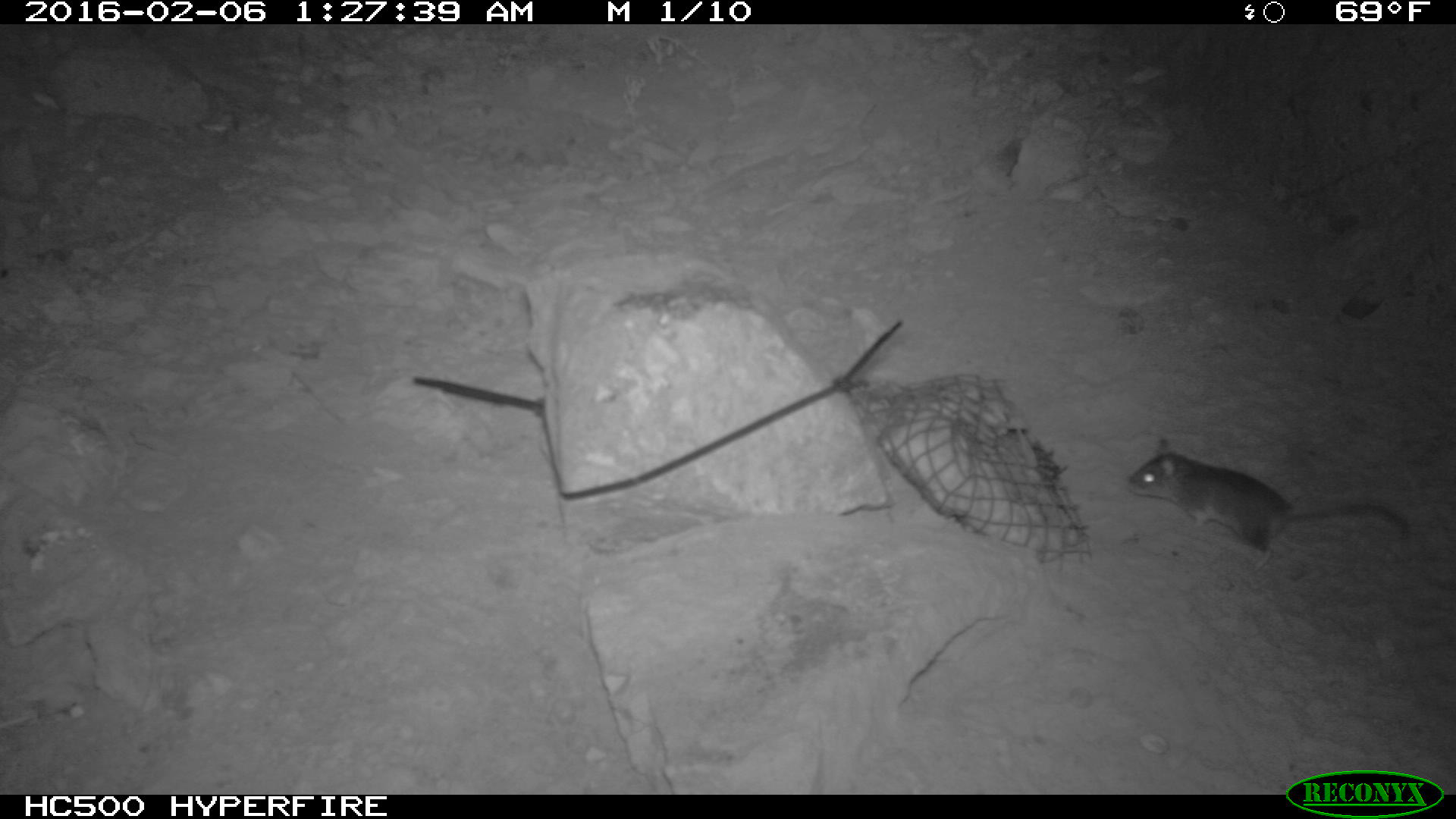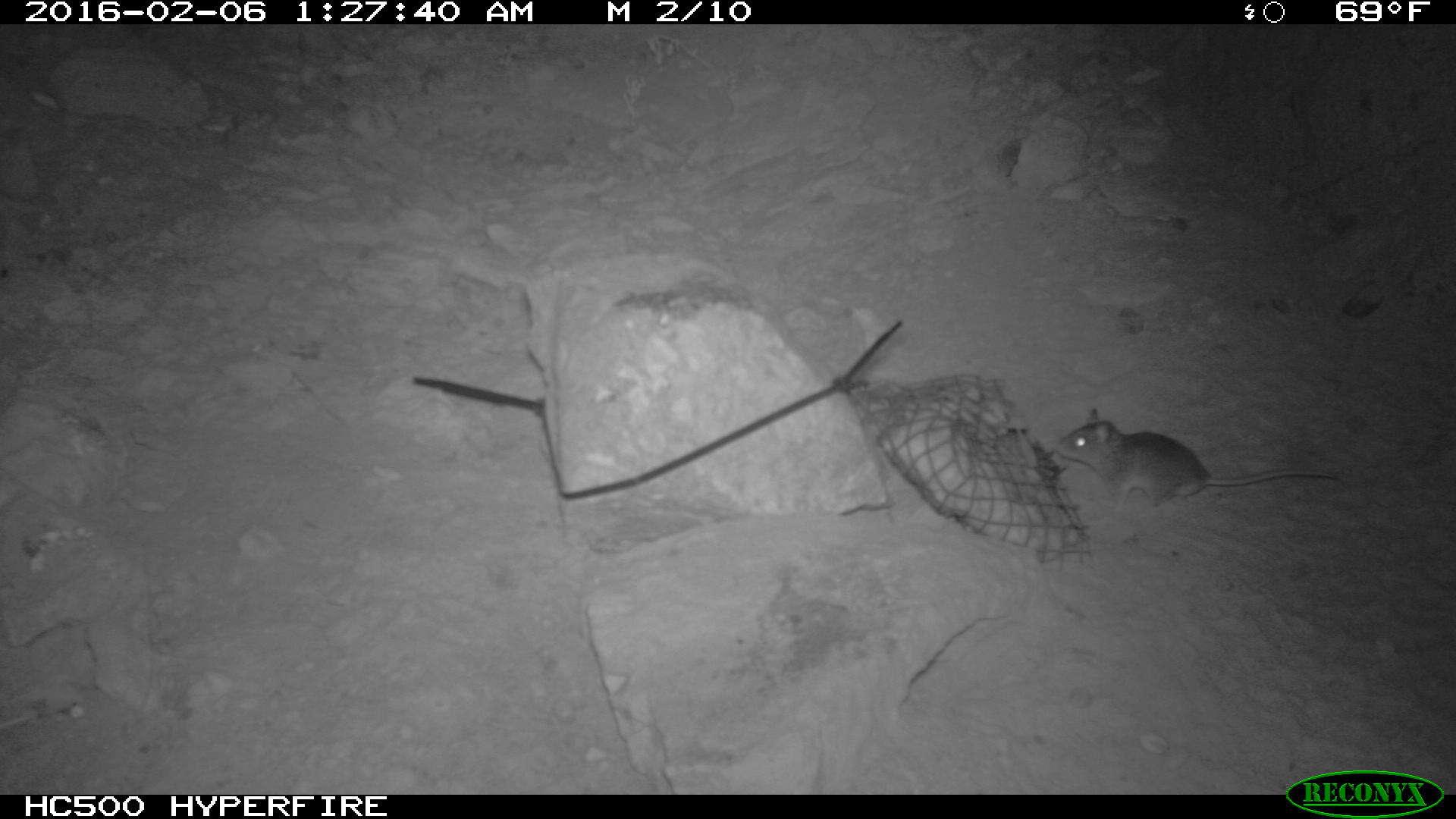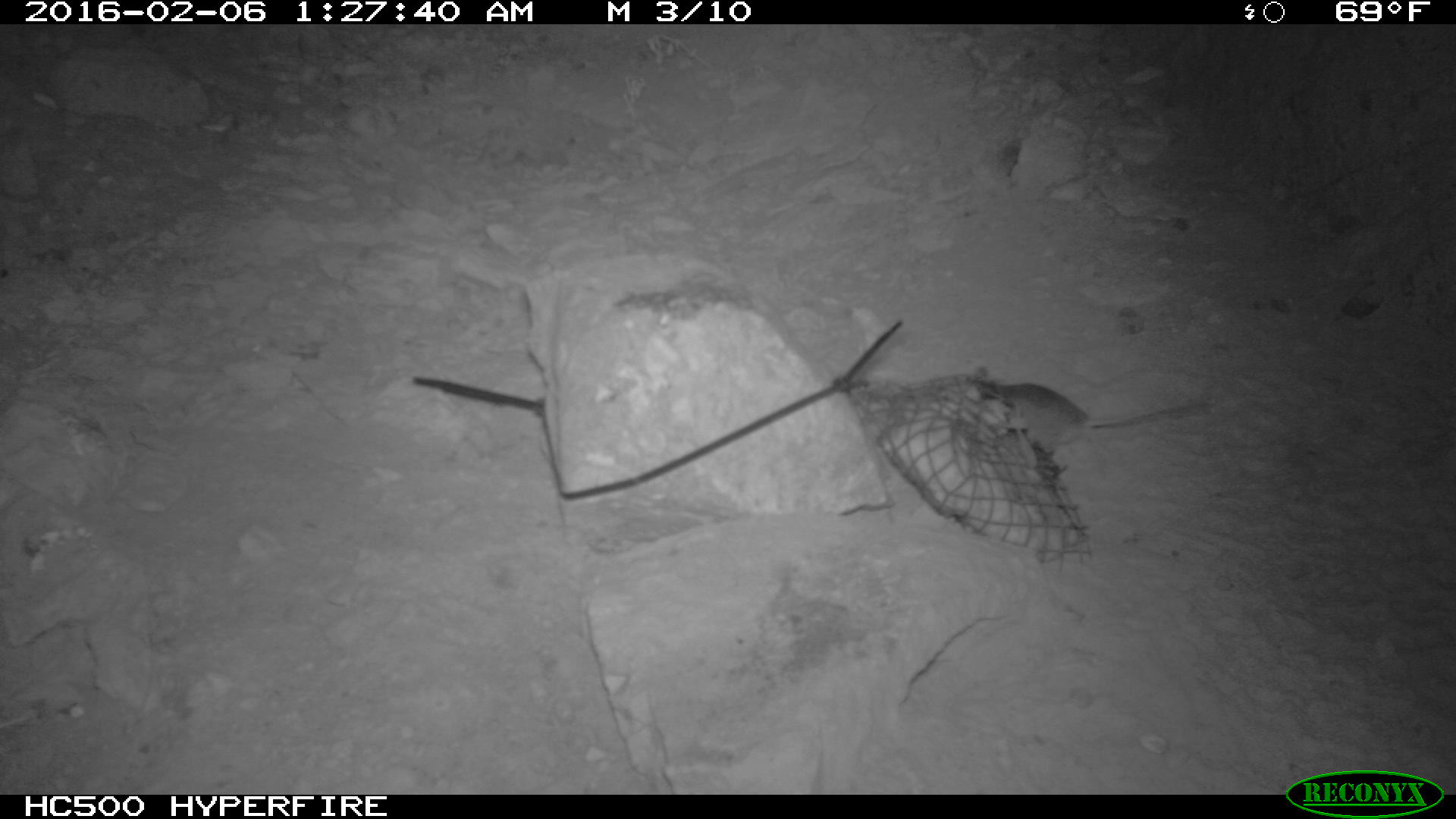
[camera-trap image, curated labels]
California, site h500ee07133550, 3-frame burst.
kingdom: Animalia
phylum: Chordata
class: Mammalia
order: Rodentia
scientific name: Rodentia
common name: rodent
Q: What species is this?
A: Rodent (Rodentia).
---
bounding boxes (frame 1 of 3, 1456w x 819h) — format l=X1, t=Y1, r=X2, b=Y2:
rodent: l=1125, t=433, r=1408, b=572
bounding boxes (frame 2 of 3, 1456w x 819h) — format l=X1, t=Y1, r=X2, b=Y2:
rodent: l=1052, t=406, r=1340, b=520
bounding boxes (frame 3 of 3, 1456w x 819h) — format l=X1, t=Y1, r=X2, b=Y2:
rodent: l=974, t=368, r=1209, b=452